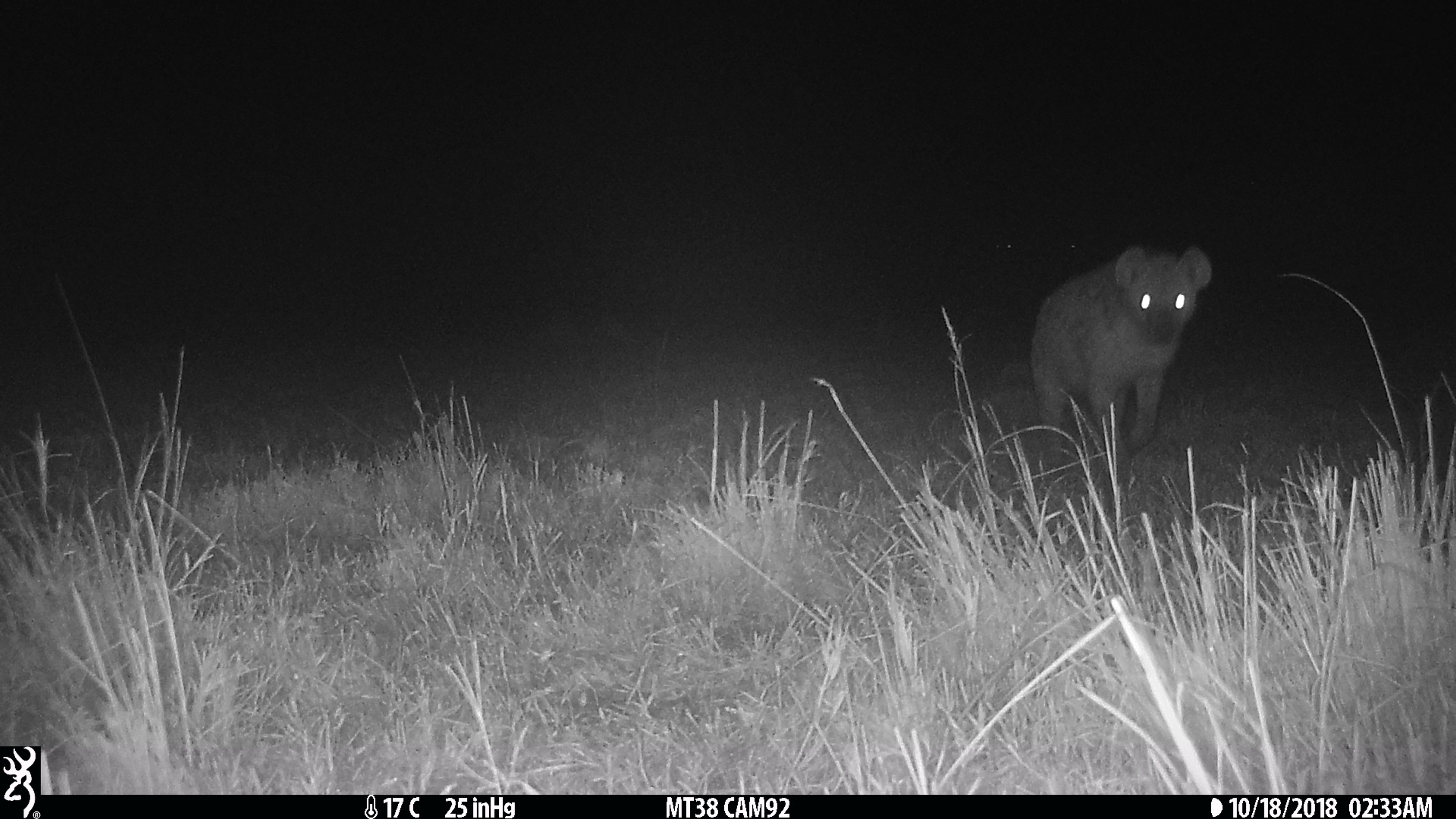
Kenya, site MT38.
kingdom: Animalia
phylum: Chordata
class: Mammalia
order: Carnivora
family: Hyaenidae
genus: Crocuta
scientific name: Crocuta crocuta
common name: spotted hyena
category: hyena spotted